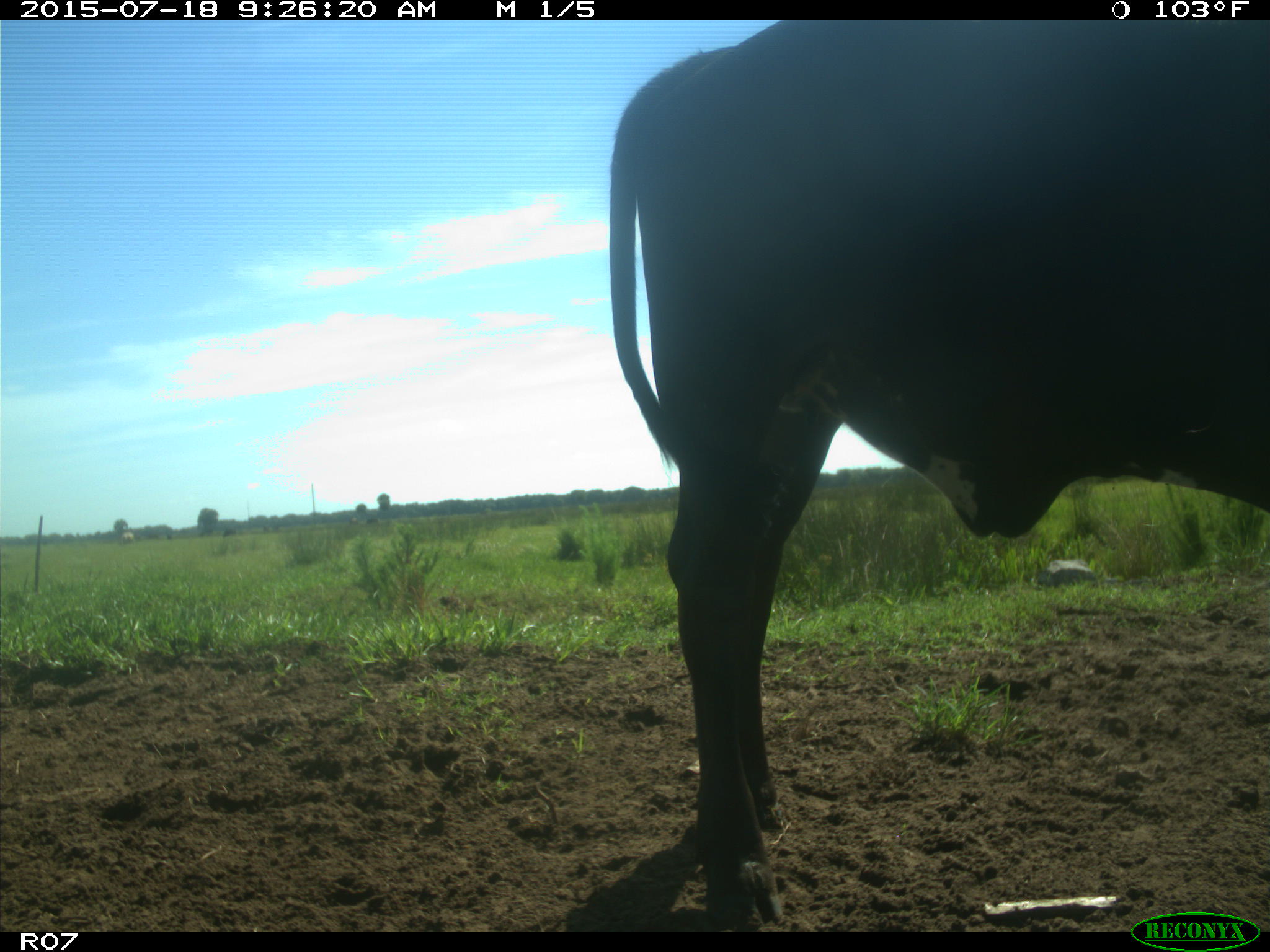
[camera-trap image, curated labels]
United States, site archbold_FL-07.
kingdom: Animalia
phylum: Chordata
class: Mammalia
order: Artiodactyla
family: Bovidae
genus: Bos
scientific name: Bos taurus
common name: domestic cow